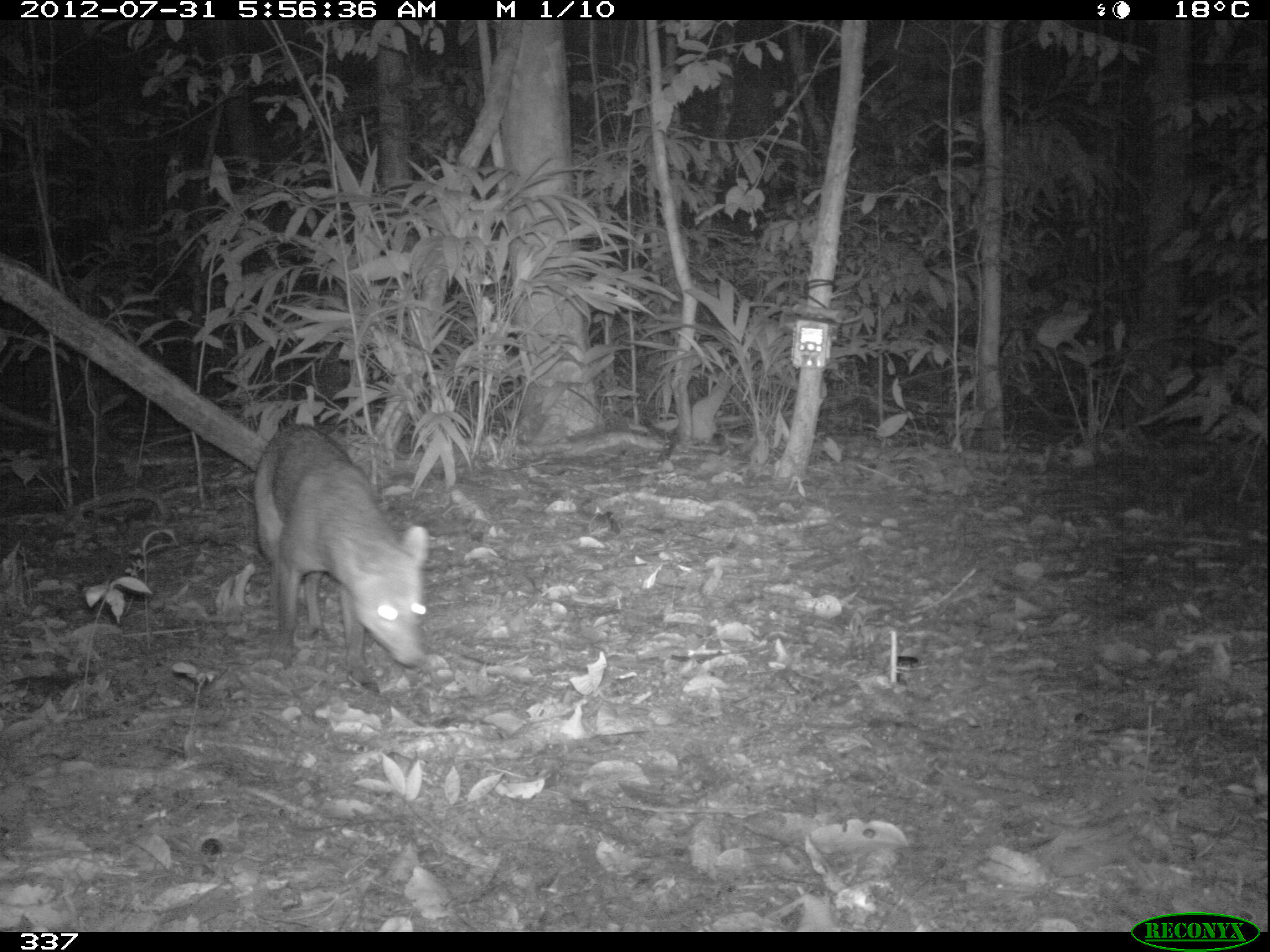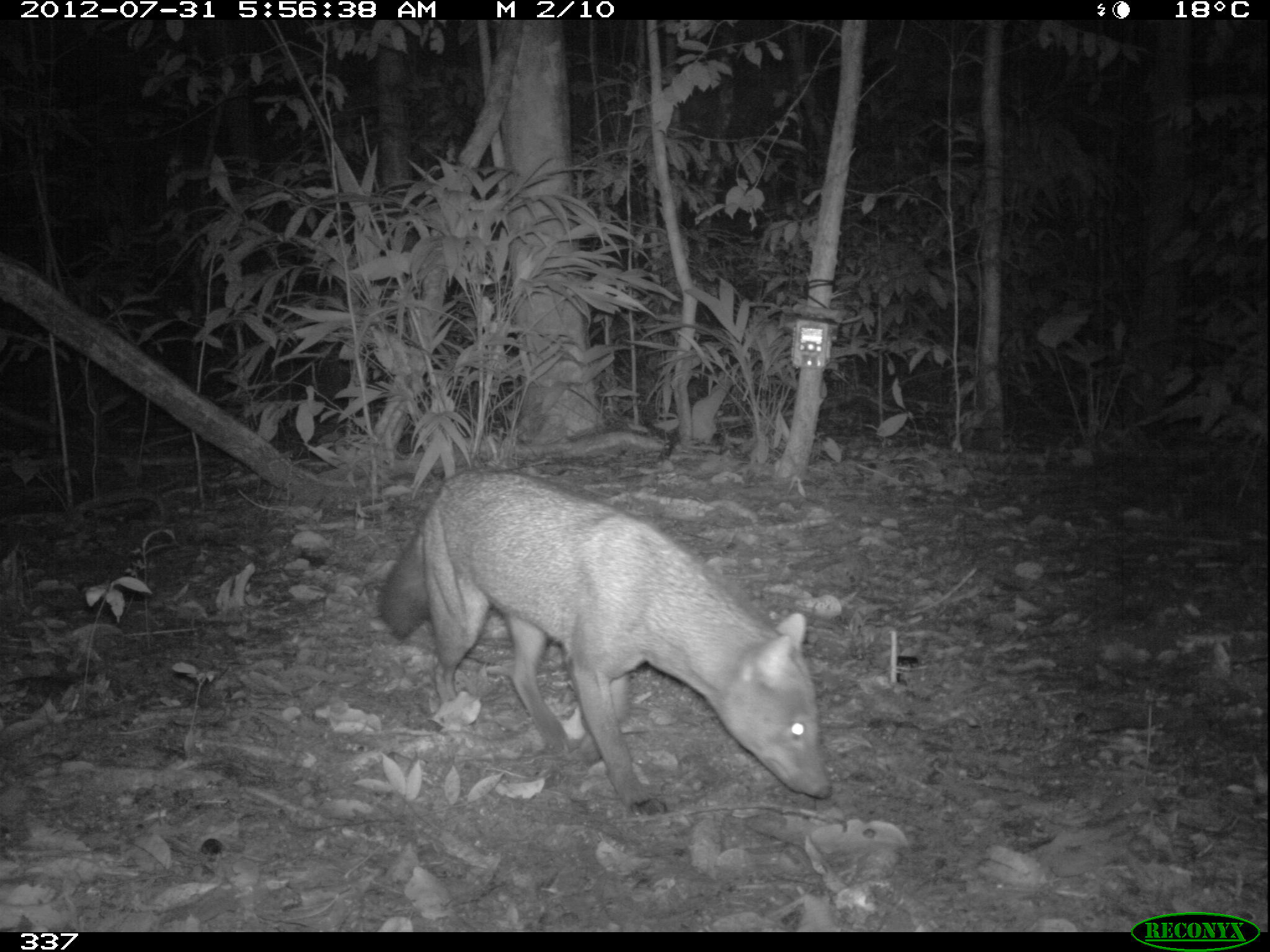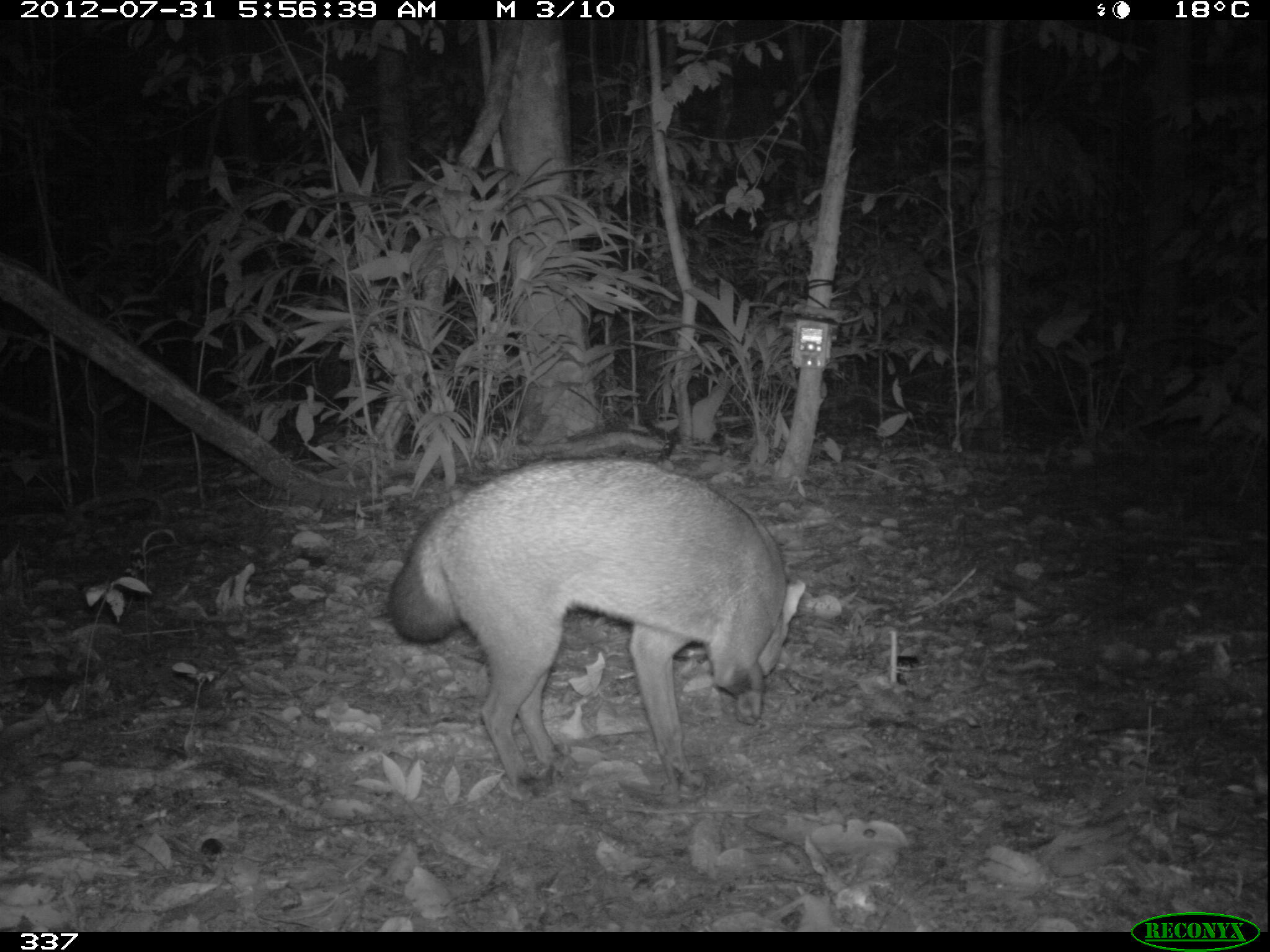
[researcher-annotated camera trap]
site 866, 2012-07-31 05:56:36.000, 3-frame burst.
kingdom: Animalia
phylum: Chordata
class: Mammalia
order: Carnivora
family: Canidae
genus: Canis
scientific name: Canis familiaris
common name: domestic dog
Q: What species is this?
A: Canis familiaris (domestic dog).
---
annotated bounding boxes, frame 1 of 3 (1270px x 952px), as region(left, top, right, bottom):
canis familiaris: region(253, 421, 428, 695)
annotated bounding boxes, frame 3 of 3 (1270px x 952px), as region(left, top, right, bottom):
canis familiaris: region(382, 455, 805, 801)